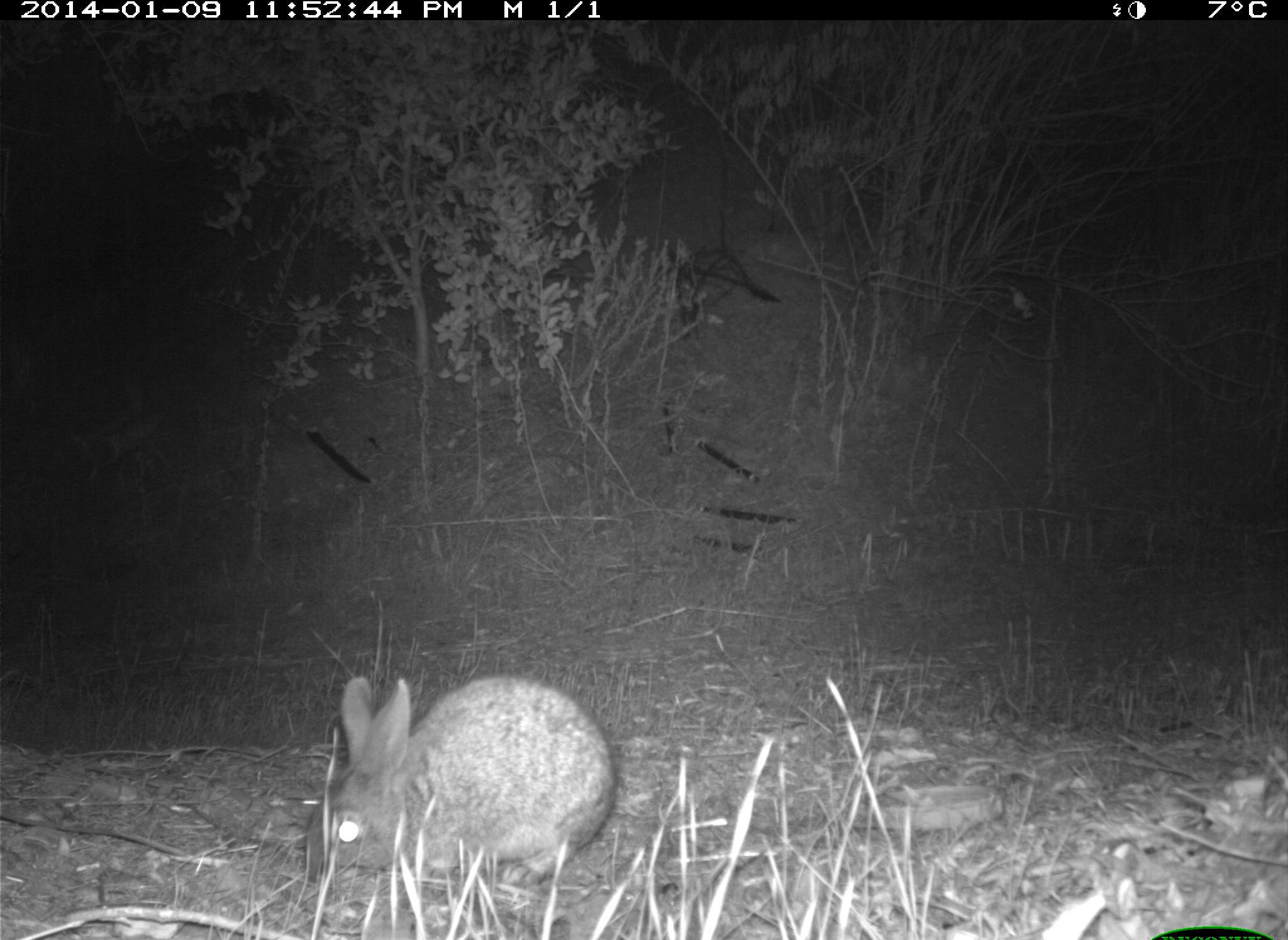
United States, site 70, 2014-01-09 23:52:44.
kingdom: Animalia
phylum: Chordata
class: Mammalia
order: Lagomorpha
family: Leporidae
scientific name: Leporidae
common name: rabbits and hares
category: rabbit